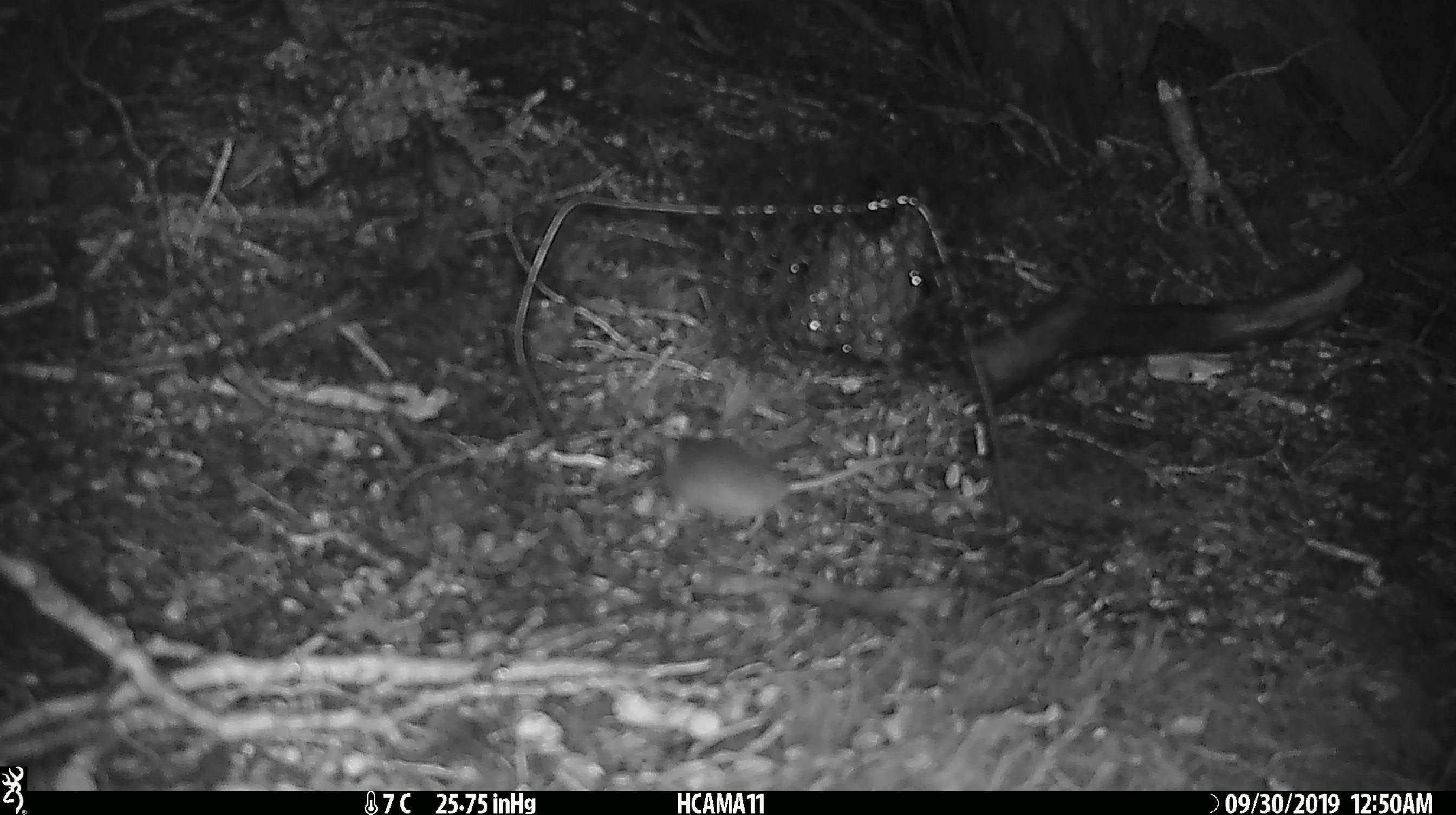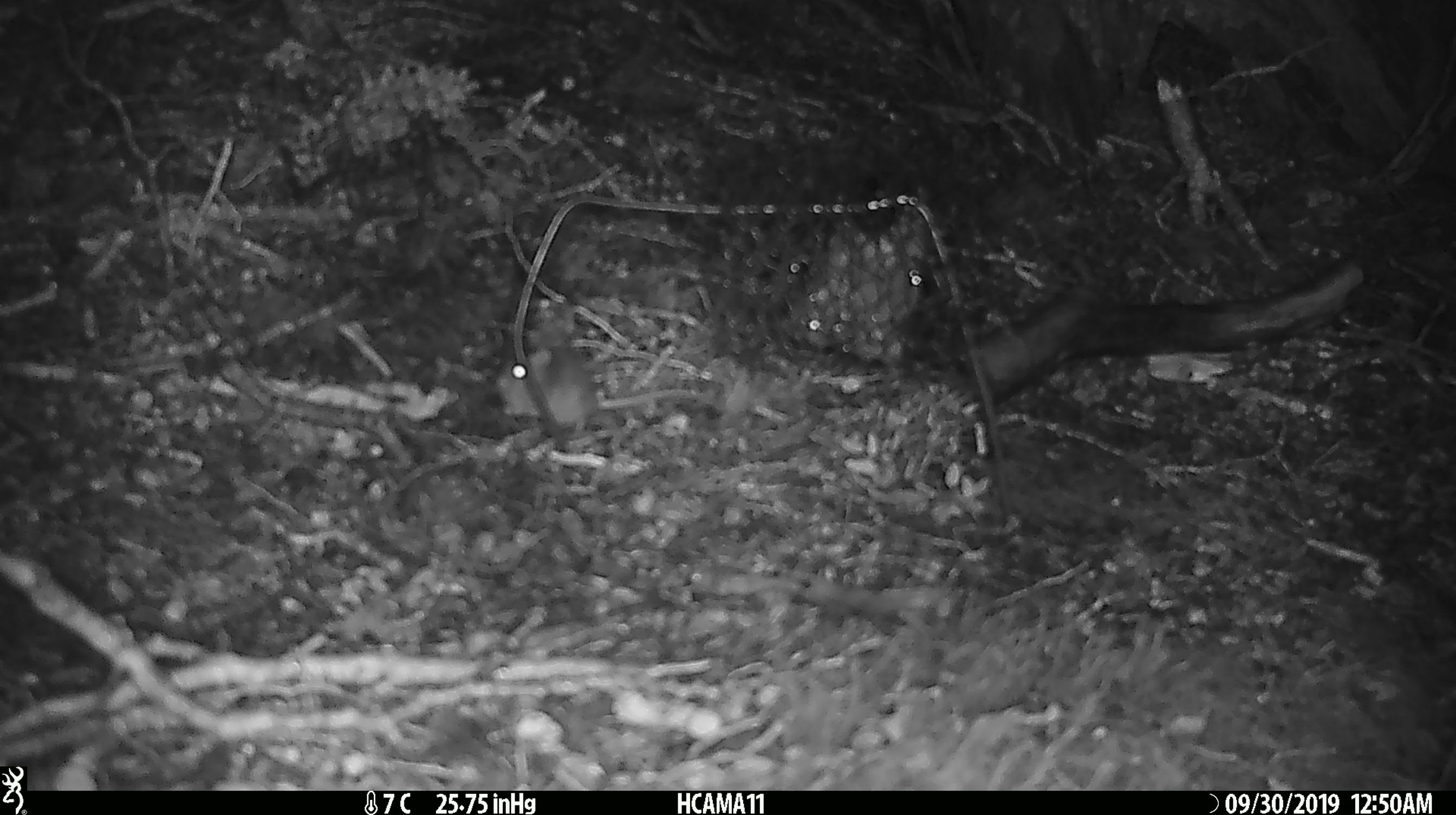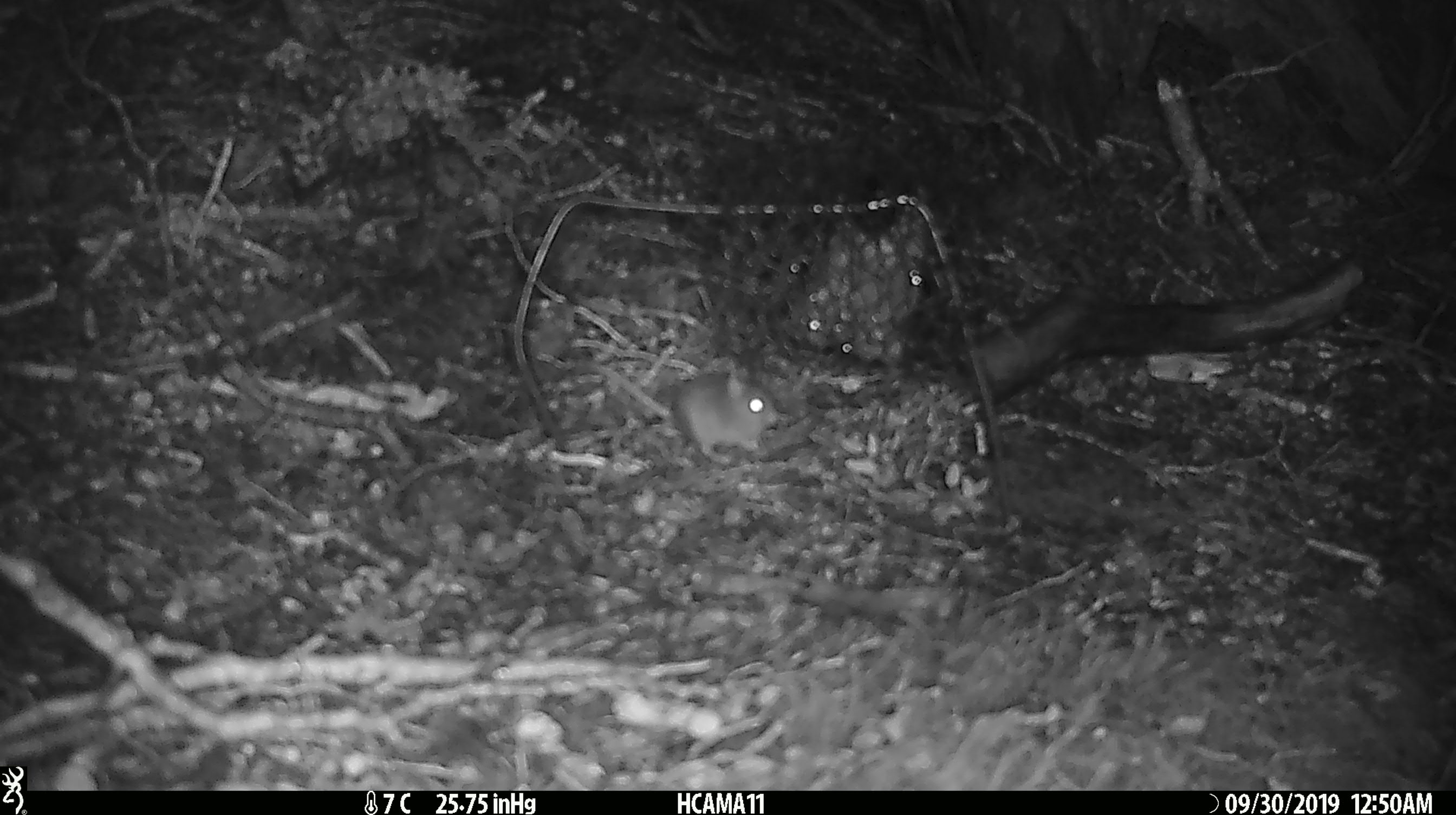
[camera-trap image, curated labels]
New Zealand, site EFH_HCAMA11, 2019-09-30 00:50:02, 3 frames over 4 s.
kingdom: Animalia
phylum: Chordata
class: Mammalia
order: Rodentia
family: Muridae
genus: Mus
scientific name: Mus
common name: mouse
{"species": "mouse (Mus)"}